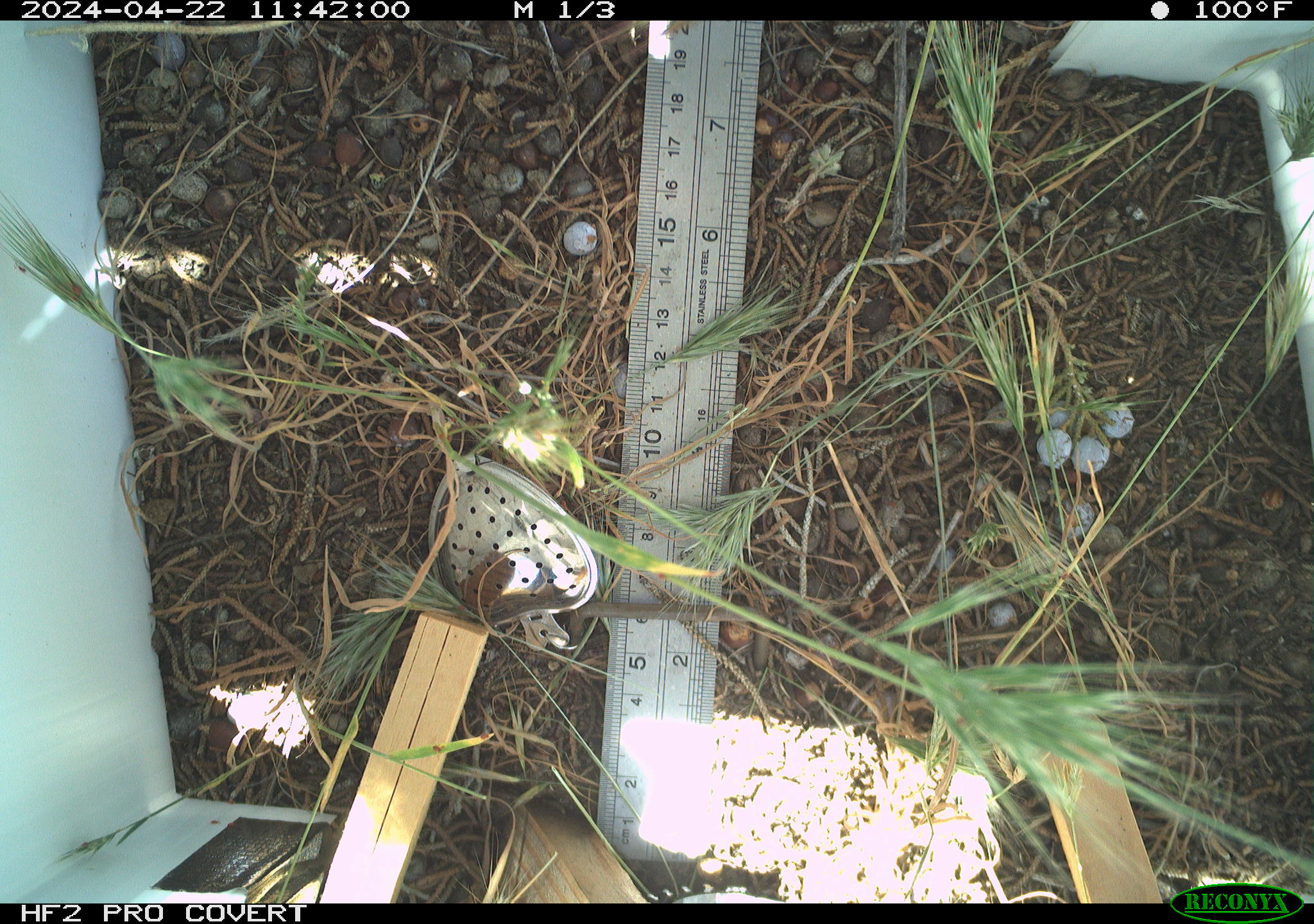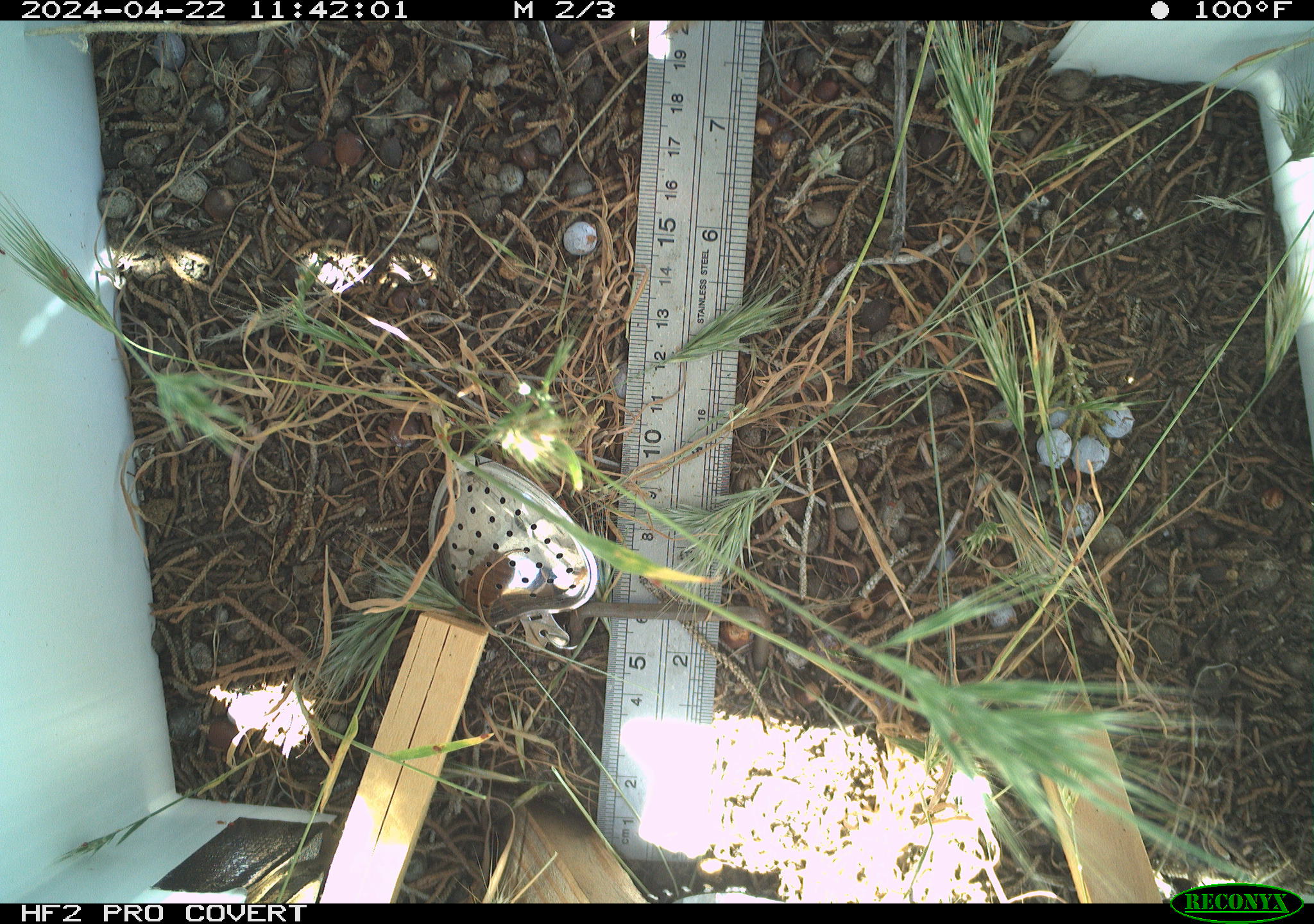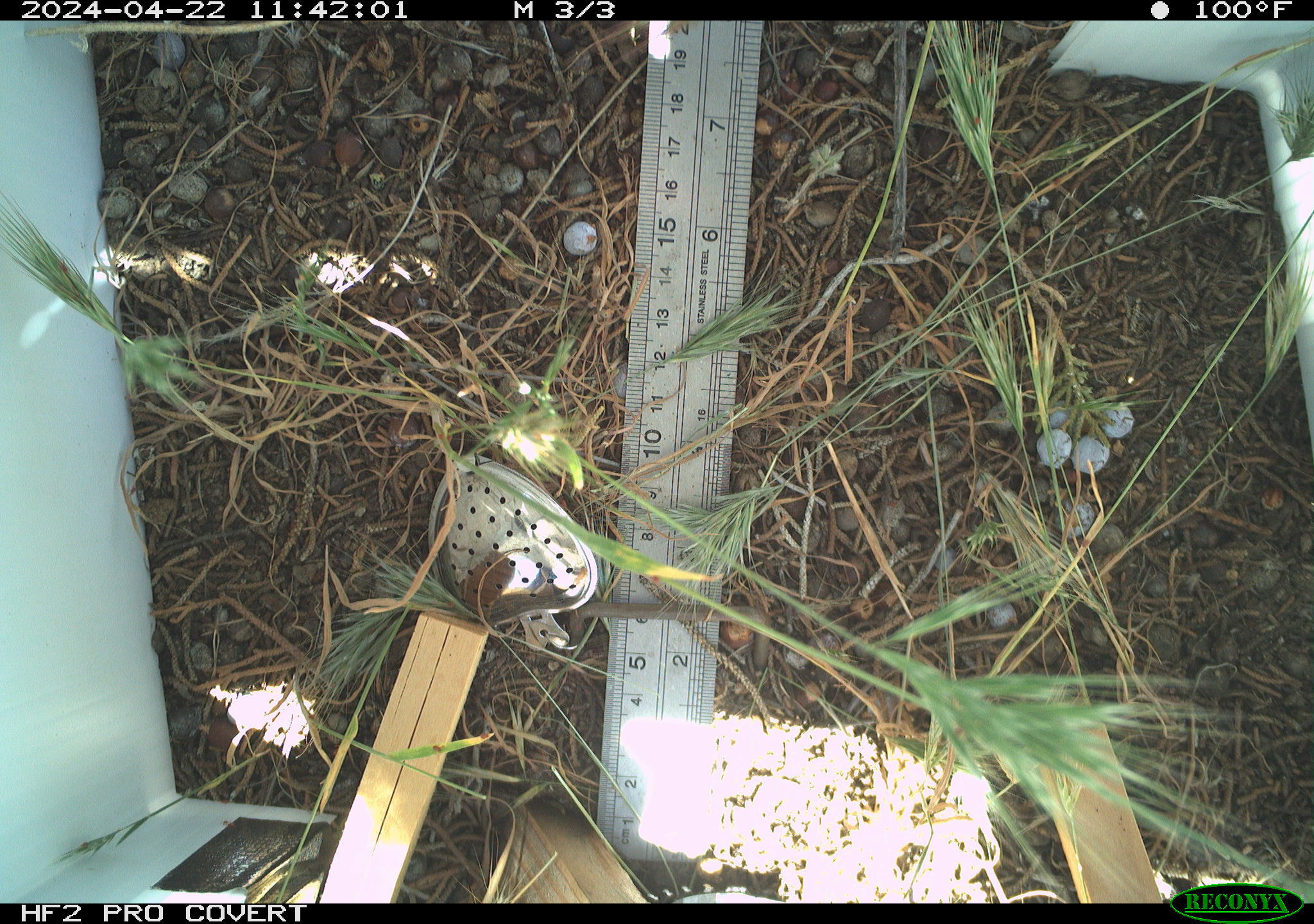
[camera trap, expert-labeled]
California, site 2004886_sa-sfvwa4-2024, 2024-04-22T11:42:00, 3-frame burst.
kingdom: Animalia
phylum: Arthropoda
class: Insecta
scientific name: Insecta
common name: insect